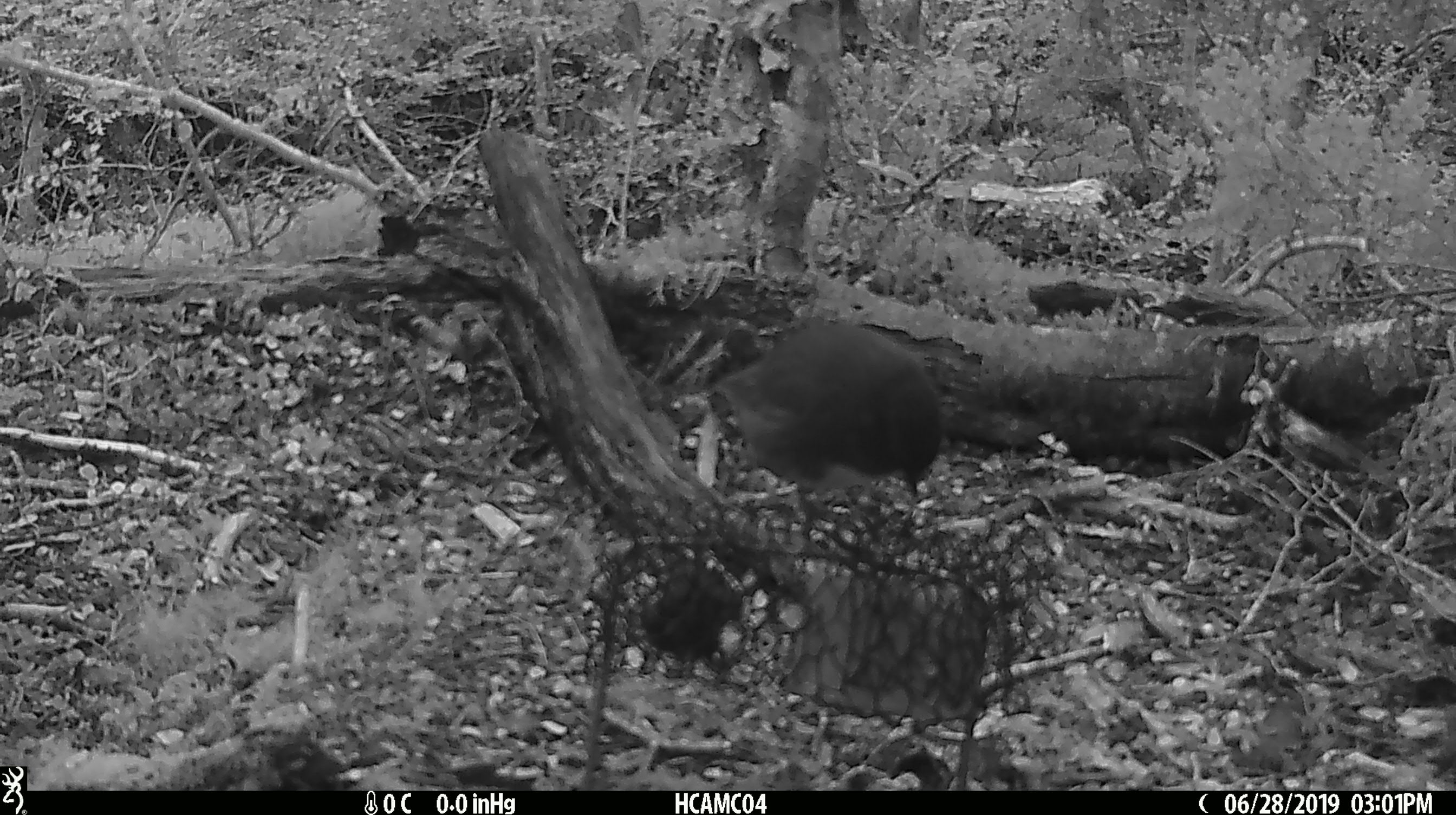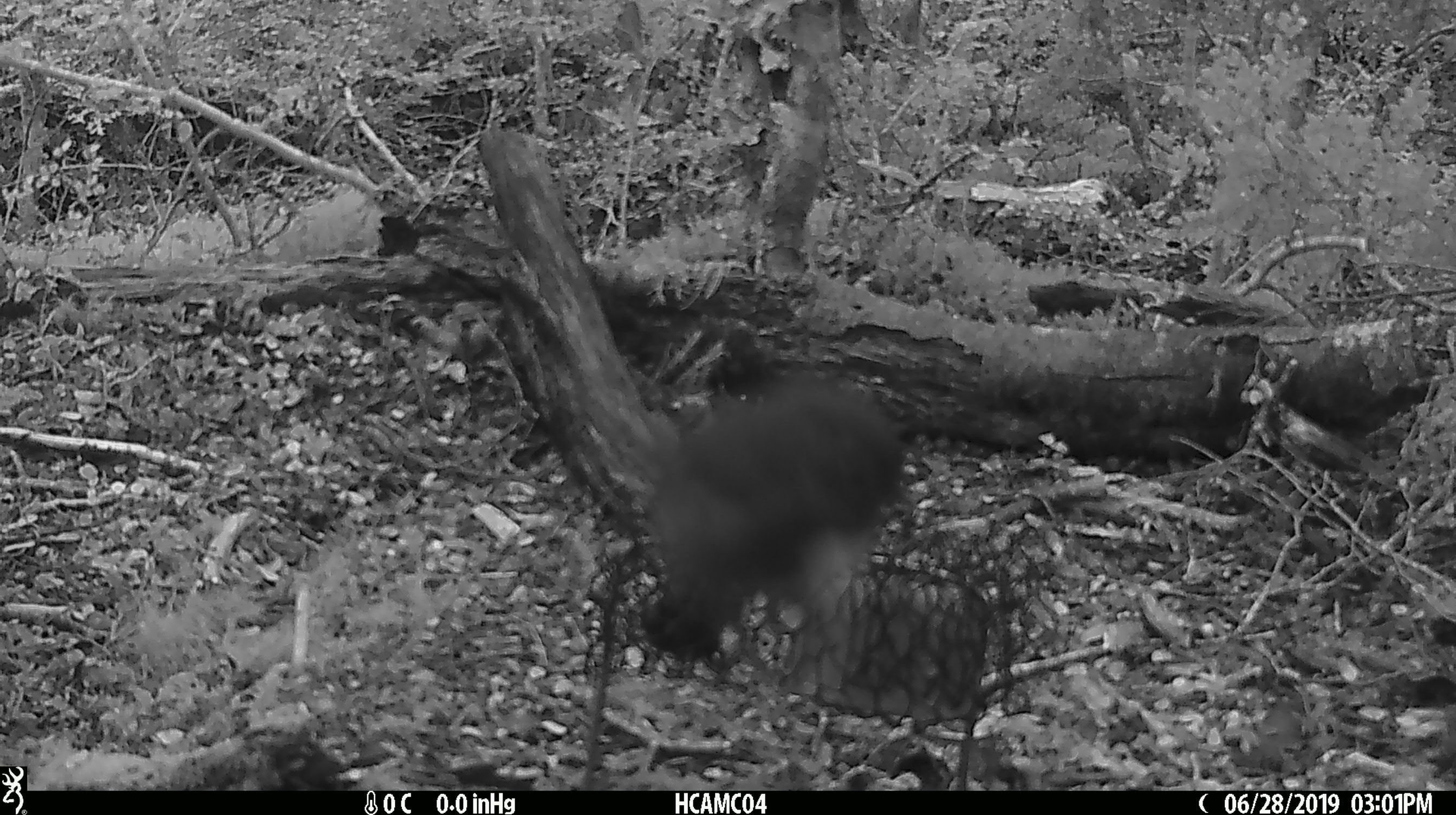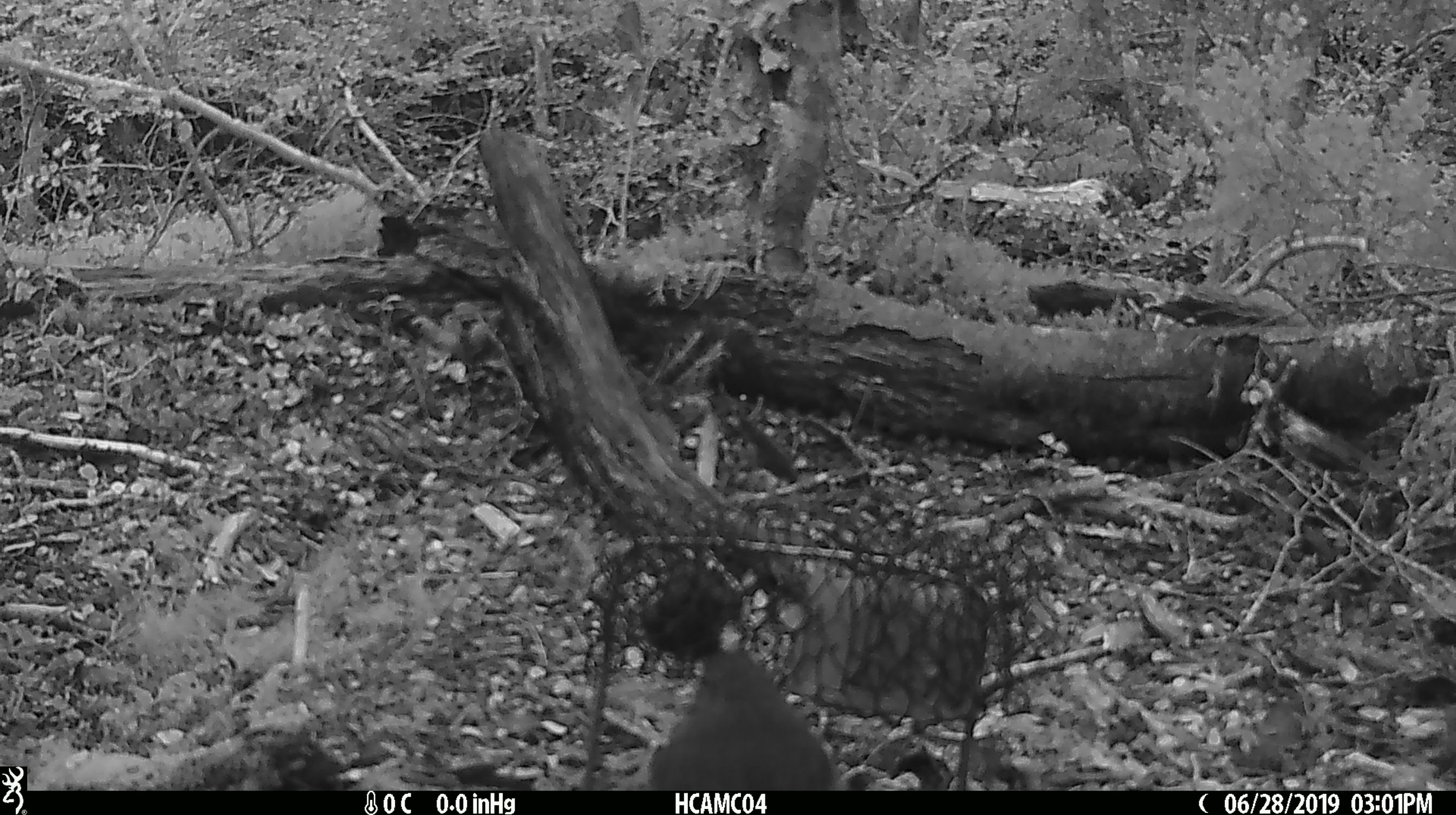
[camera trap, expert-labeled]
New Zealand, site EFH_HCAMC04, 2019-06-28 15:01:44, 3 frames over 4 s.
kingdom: Animalia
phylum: Chordata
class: Aves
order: Passeriformes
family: Petroicidae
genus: Petroica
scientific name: Petroica australis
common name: new zealand robin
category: robin